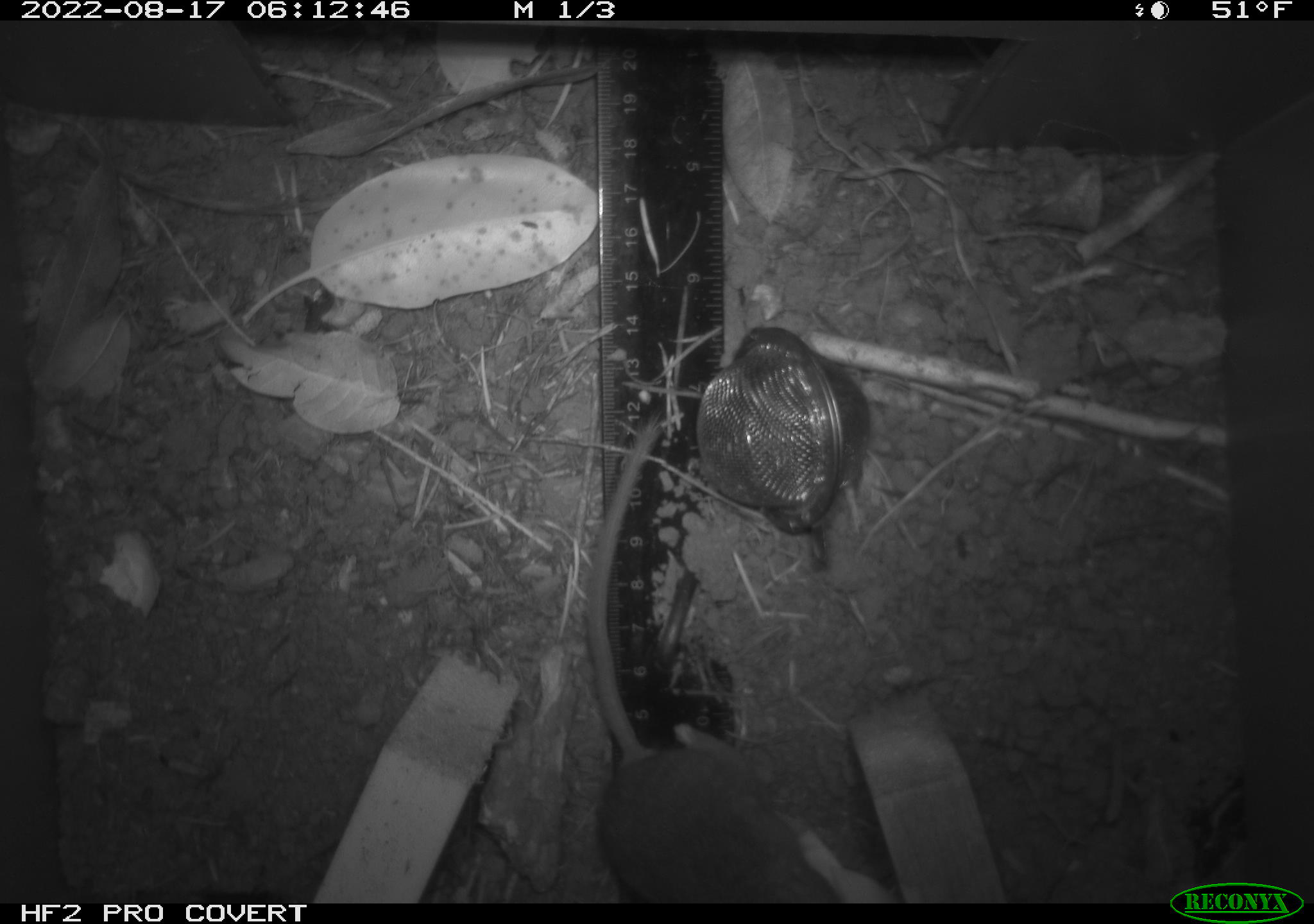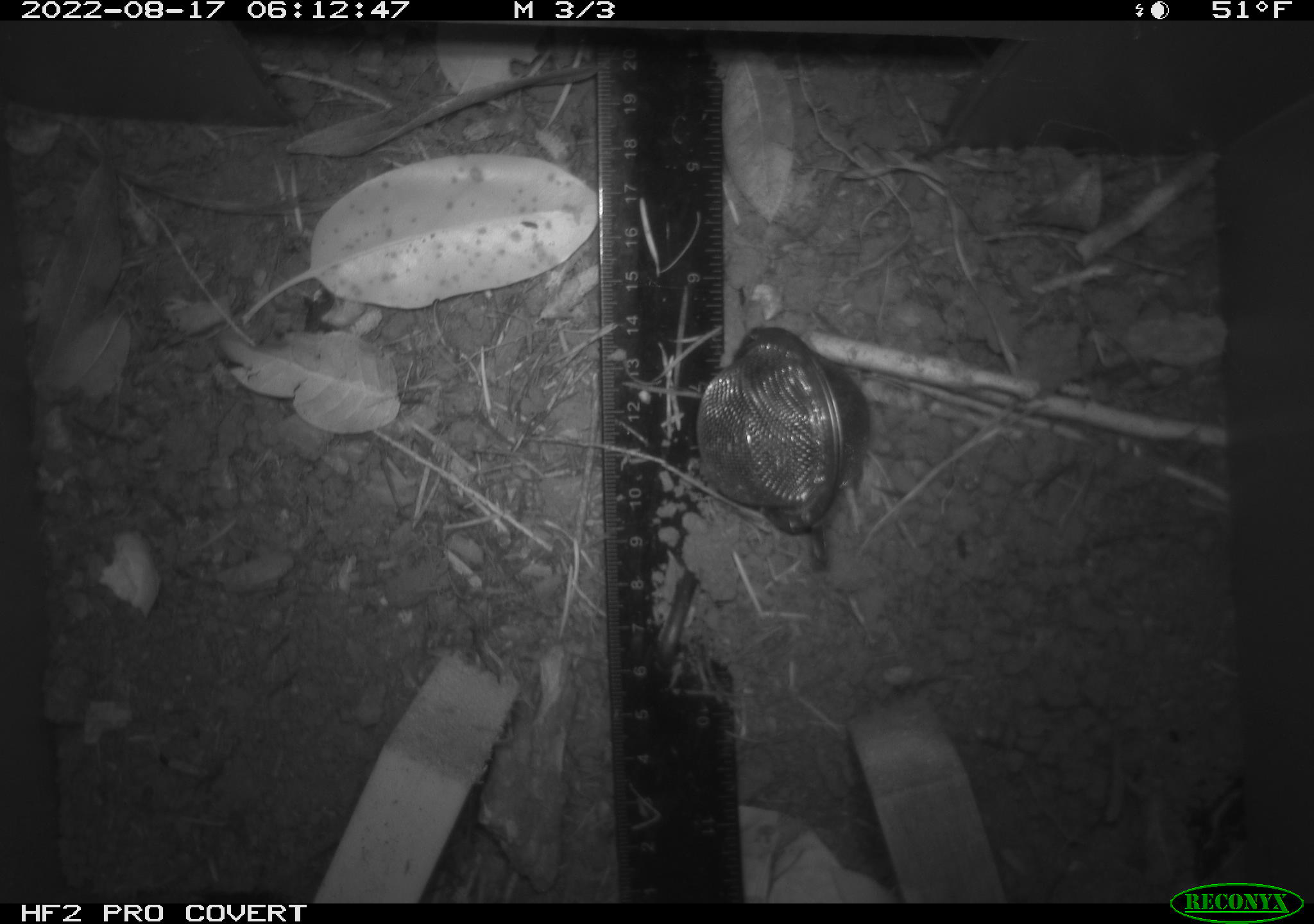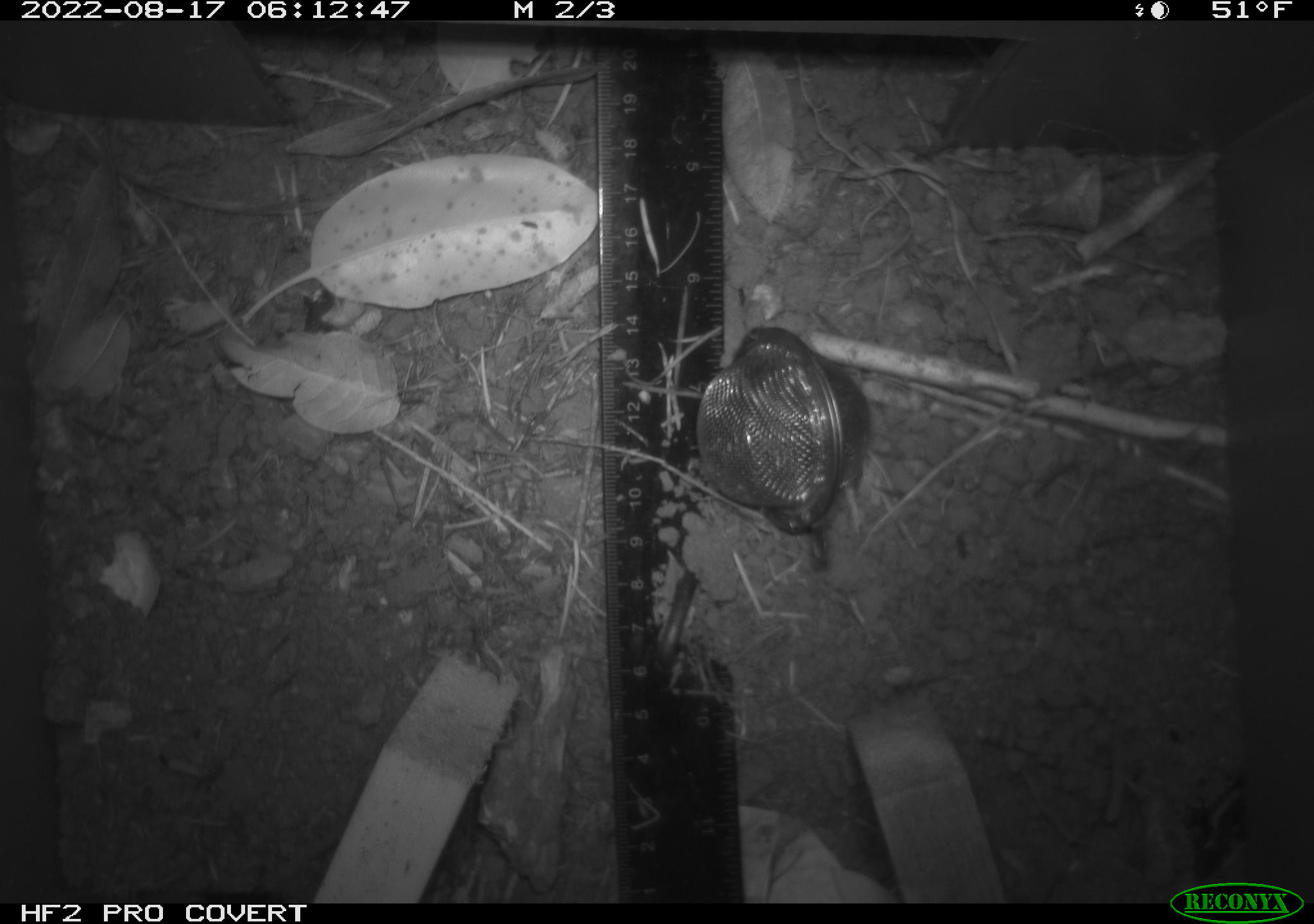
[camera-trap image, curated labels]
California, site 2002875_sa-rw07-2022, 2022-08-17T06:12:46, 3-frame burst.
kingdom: Animalia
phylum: Chordata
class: Mammalia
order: Rodentia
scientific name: Rodentia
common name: mouse species